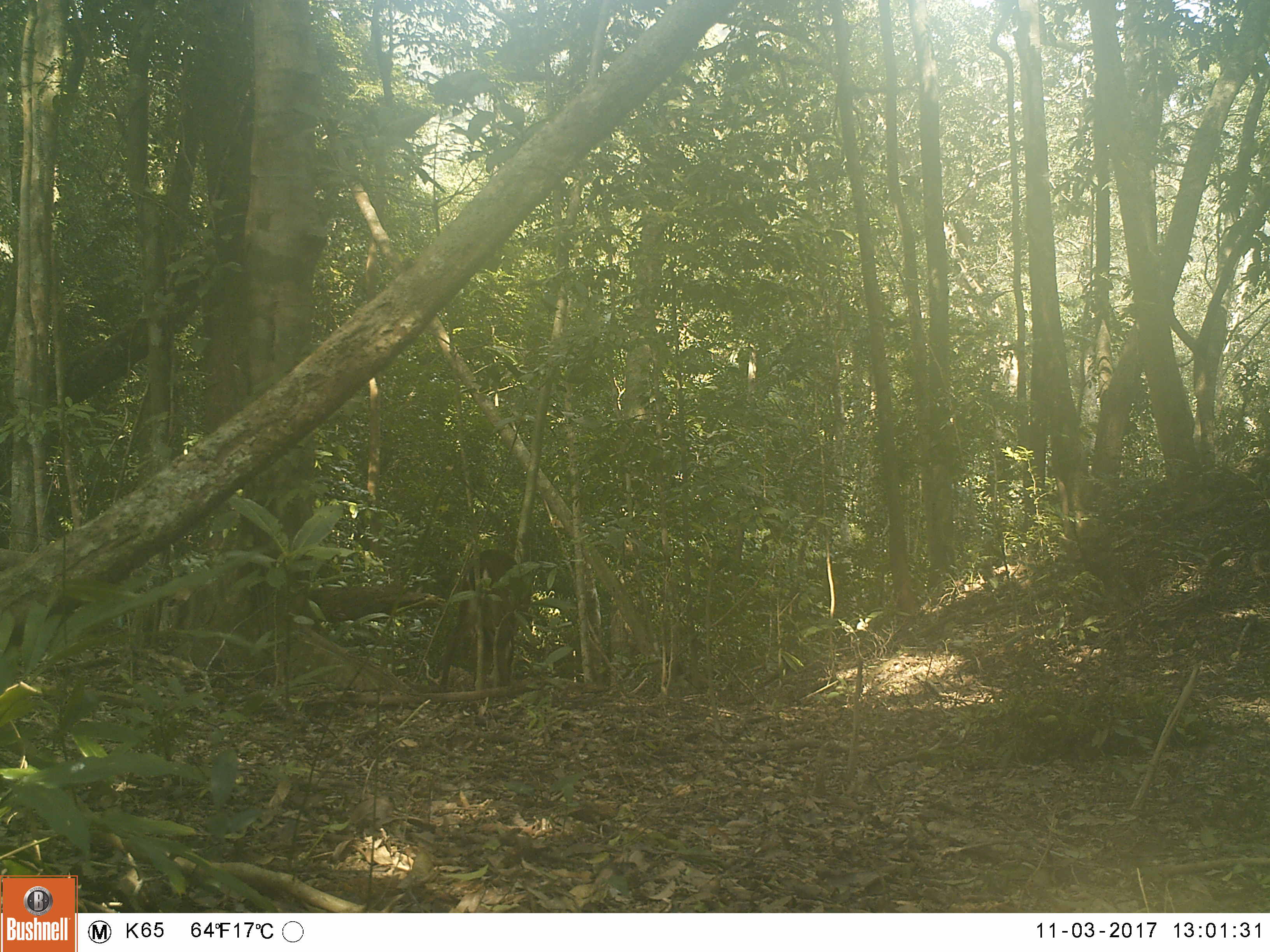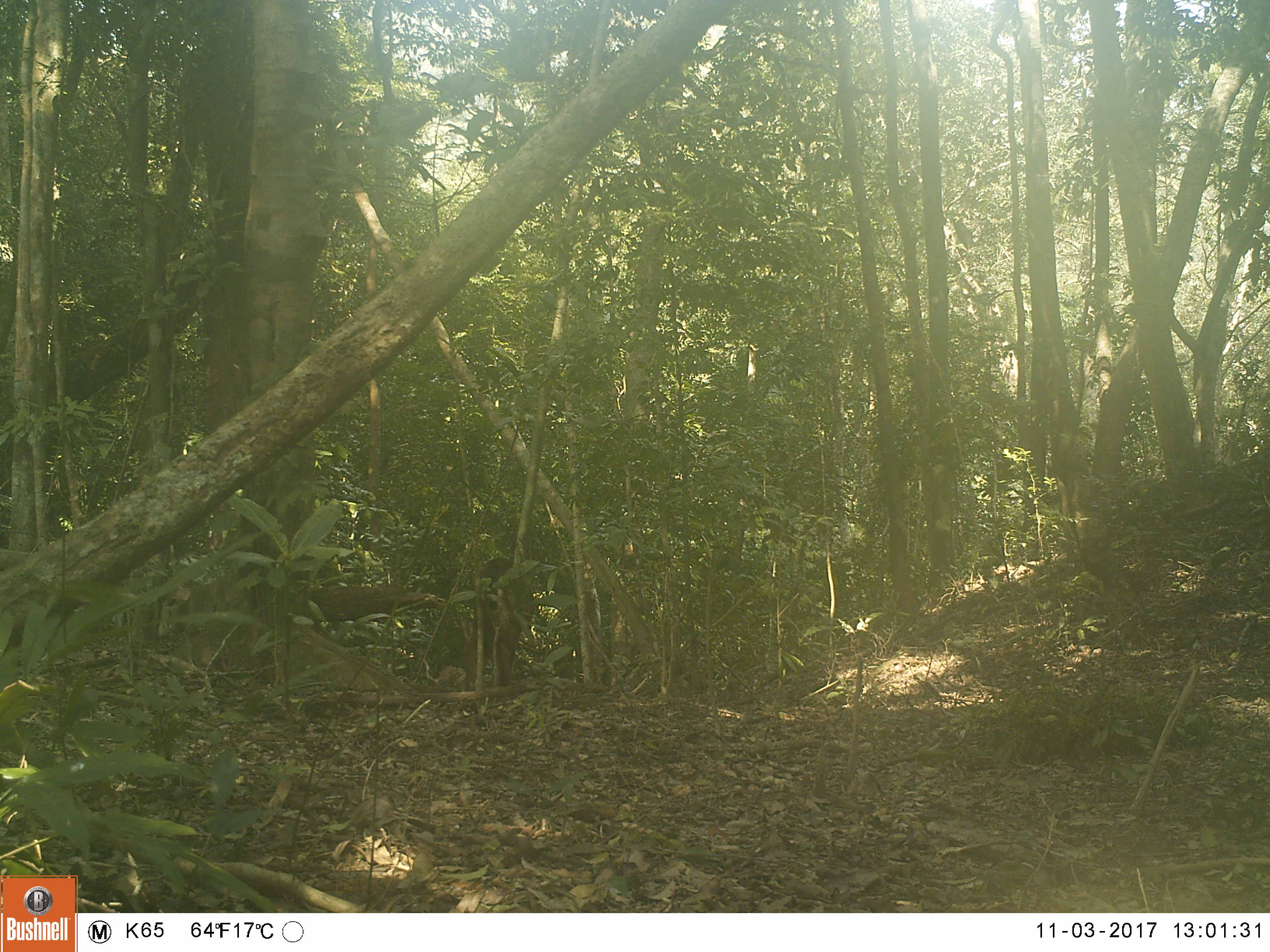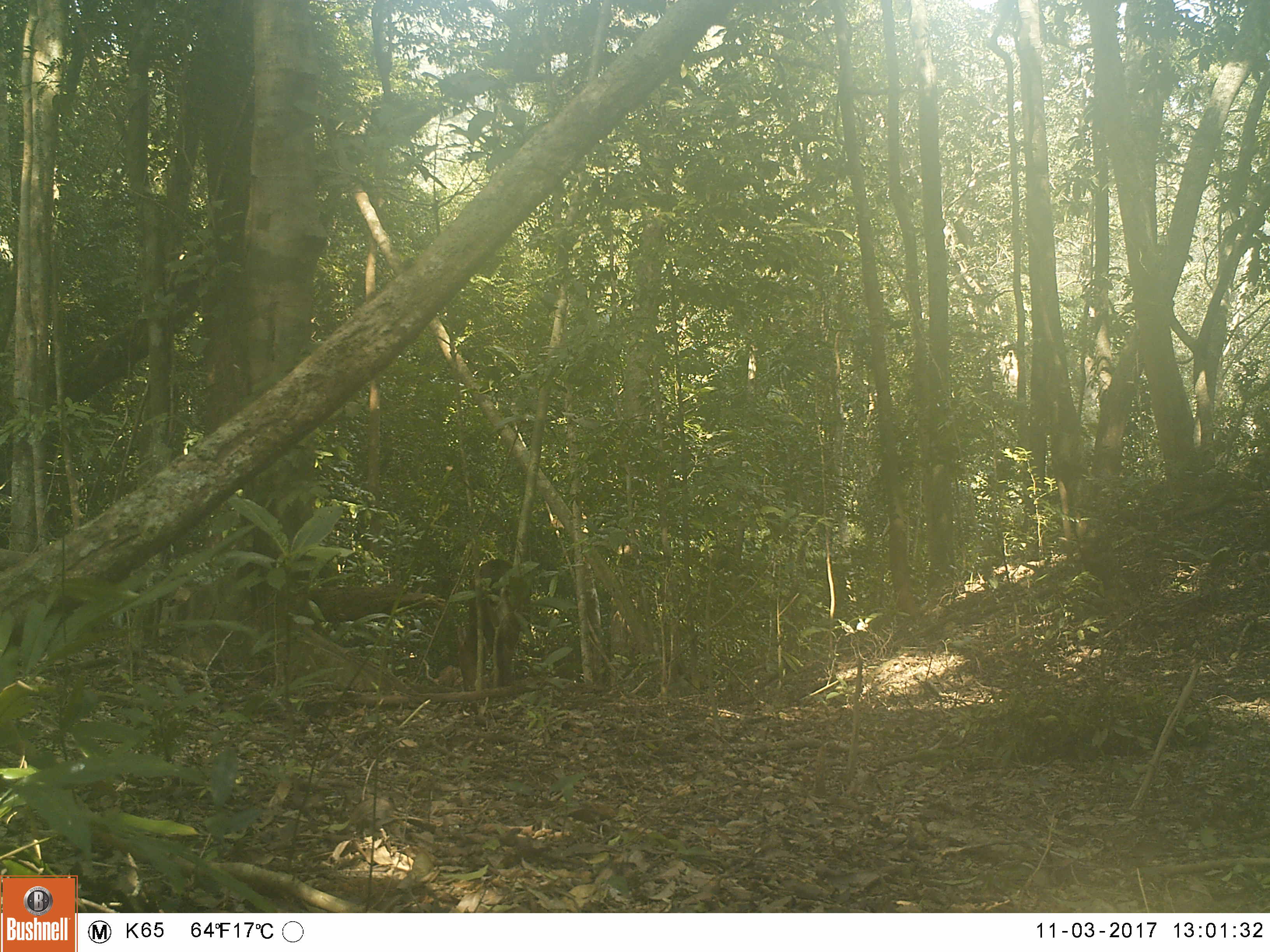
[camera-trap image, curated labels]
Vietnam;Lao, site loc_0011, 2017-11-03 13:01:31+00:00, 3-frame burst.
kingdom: Animalia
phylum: Chordata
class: Mammalia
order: Artiodactyla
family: Cervidae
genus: Muntiacus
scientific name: Muntiacus vuquangensis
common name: large-antlered muntjac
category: large antlered muntjac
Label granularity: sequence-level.